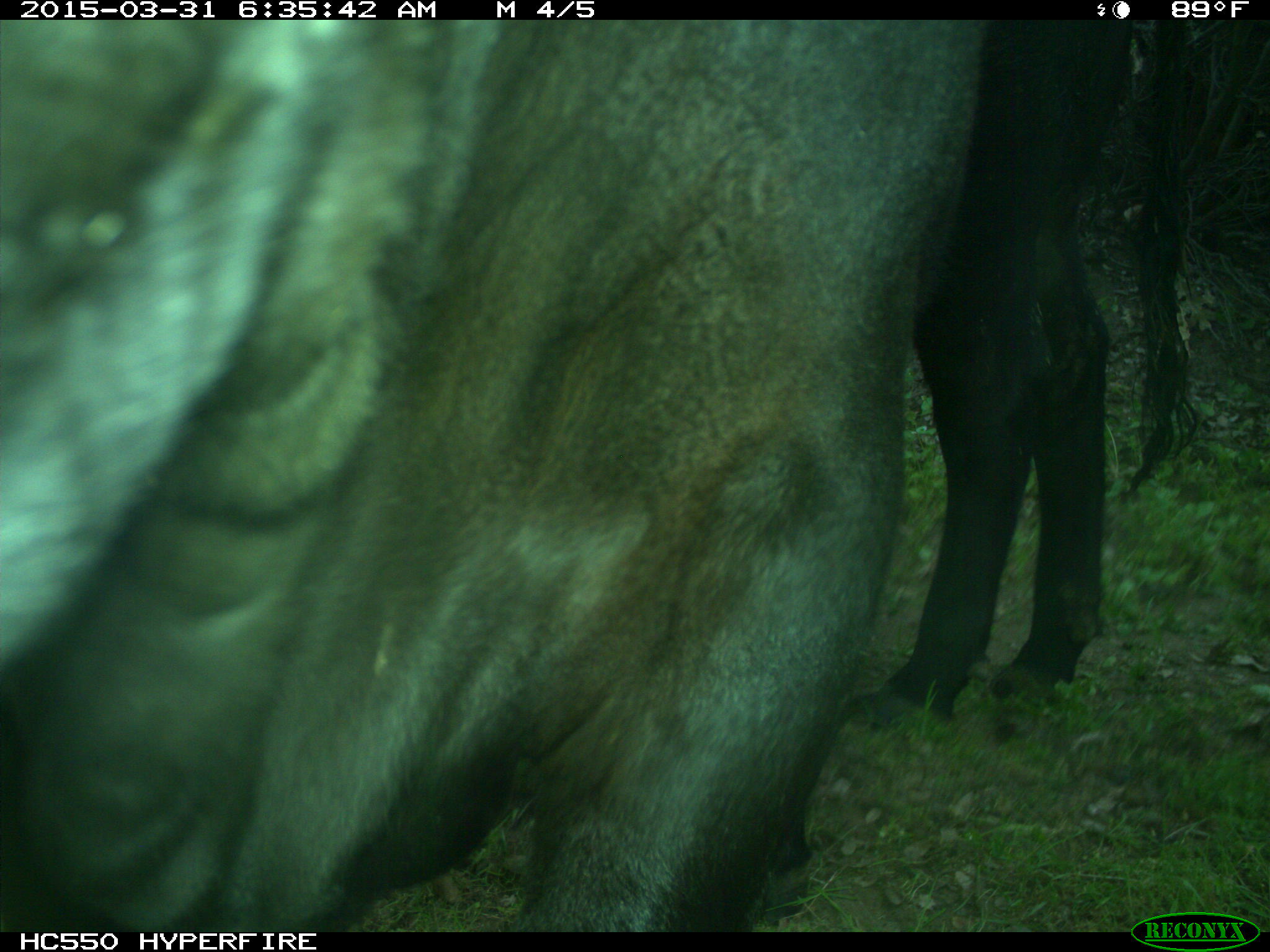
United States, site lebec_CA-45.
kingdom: Animalia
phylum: Chordata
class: Mammalia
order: Artiodactyla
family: Bovidae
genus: Bos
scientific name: Bos taurus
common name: domestic cow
Bos taurus (domestic cow).